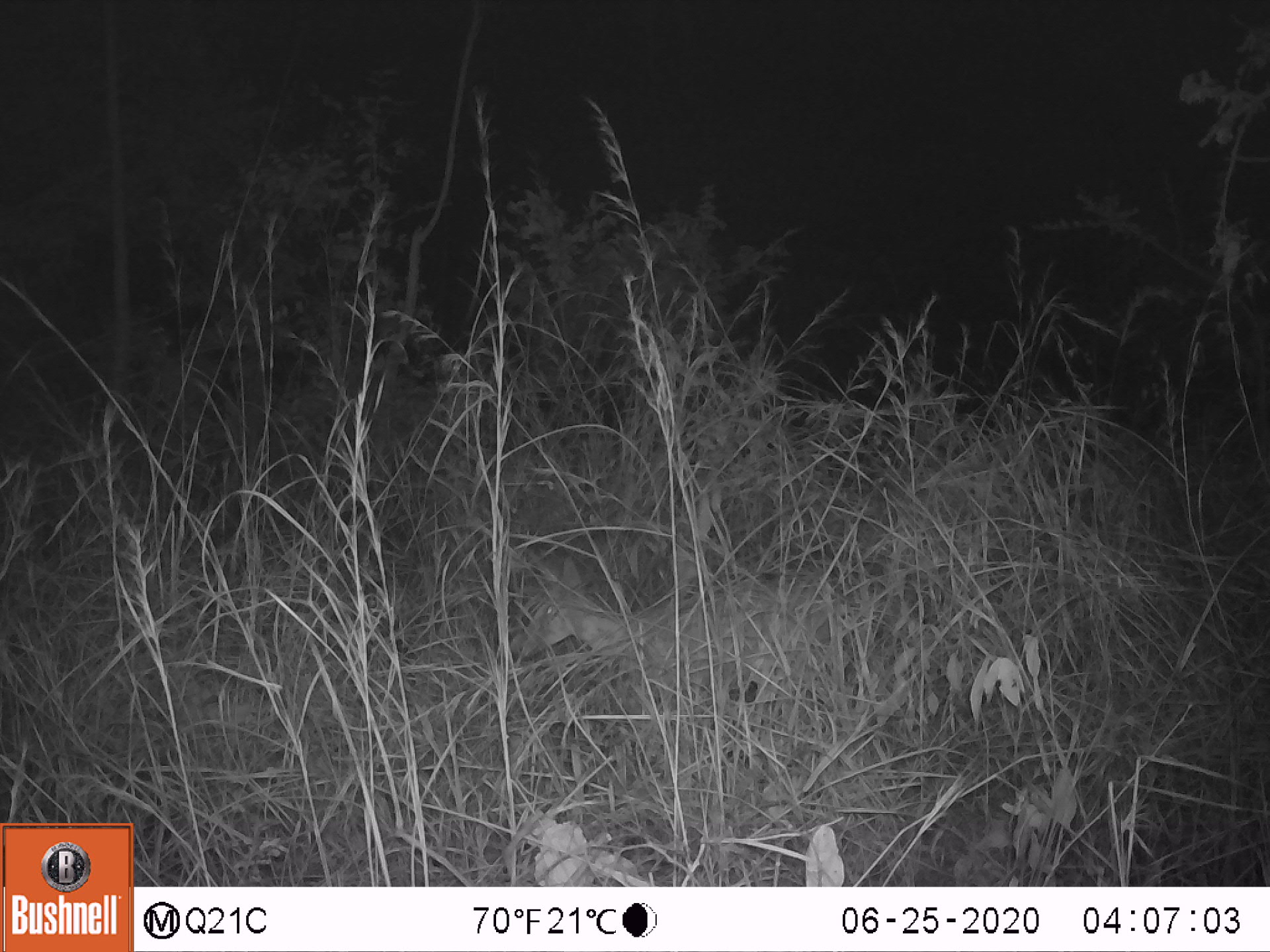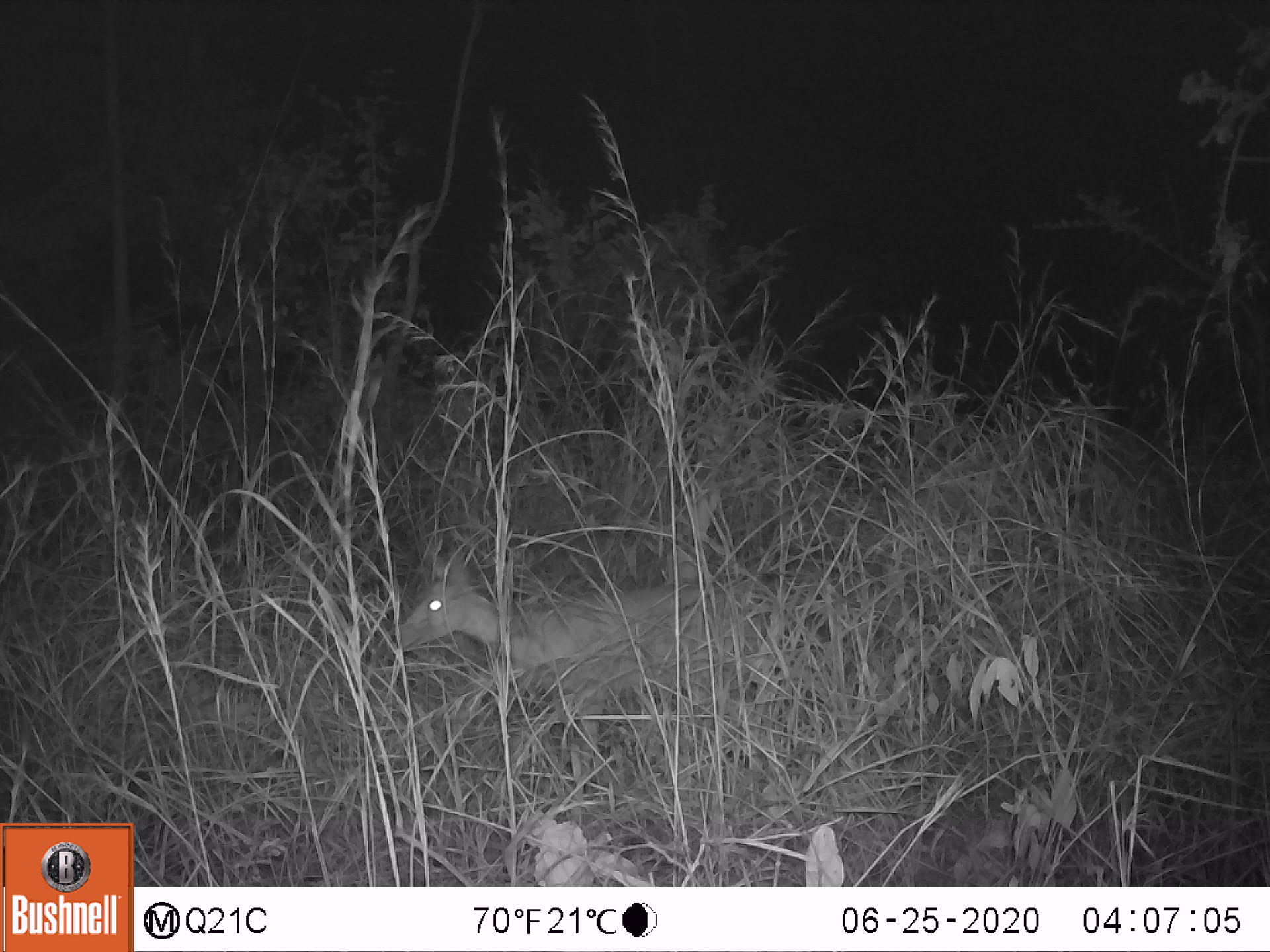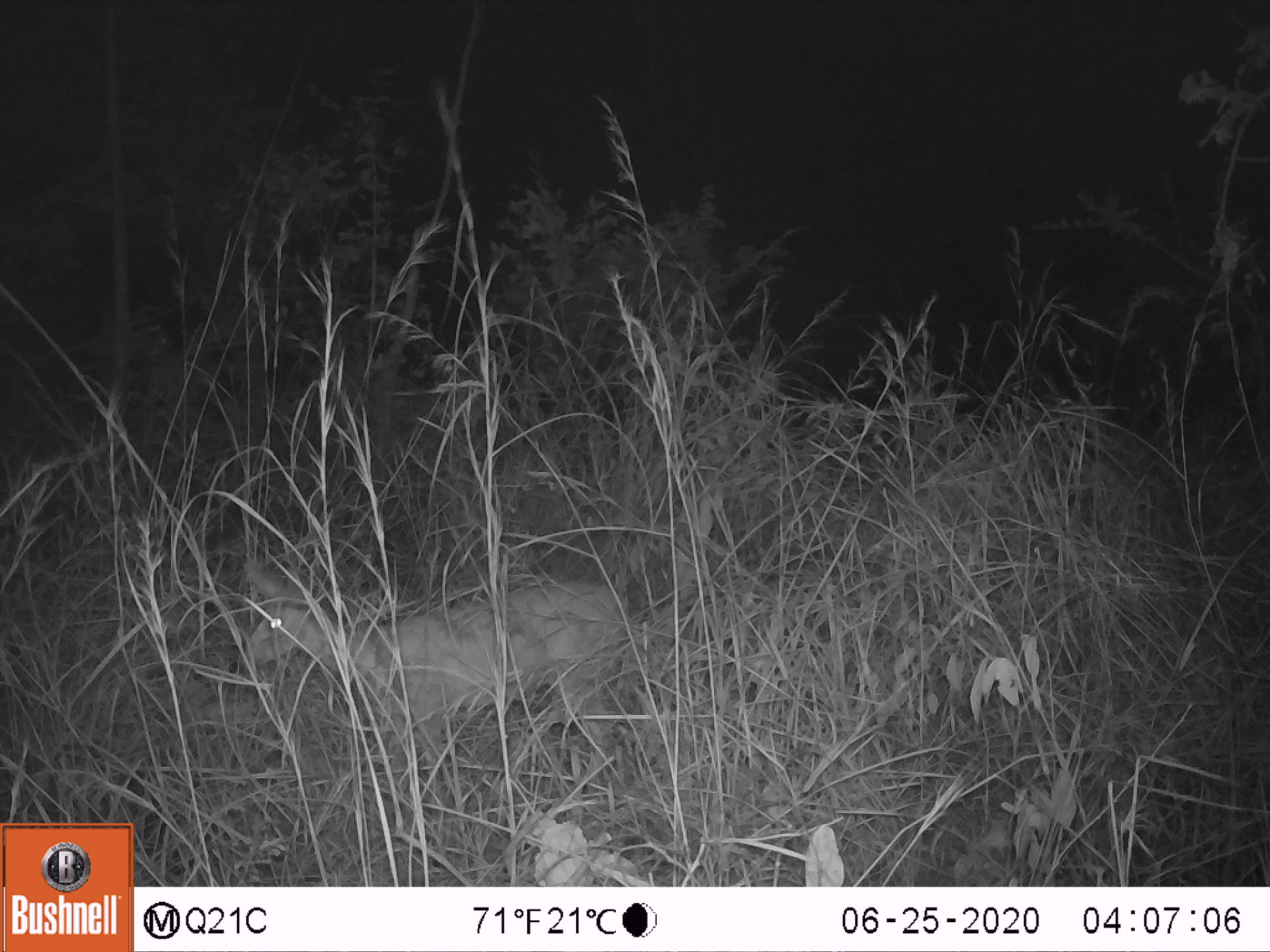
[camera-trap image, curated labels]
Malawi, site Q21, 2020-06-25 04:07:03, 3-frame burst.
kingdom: Animalia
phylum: Chordata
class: Mammalia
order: Artiodactyla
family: Bovidae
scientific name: Antilopinae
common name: small antelope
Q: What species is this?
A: Small antelope (Antilopinae).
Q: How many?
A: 1.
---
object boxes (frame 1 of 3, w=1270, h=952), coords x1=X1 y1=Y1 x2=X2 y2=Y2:
small antelope: x1=493 y1=530 x2=898 y2=750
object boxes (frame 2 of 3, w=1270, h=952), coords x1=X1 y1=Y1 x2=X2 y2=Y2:
small antelope: x1=360 y1=523 x2=803 y2=768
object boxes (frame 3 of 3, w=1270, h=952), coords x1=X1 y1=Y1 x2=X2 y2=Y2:
small antelope: x1=213 y1=528 x2=657 y2=789